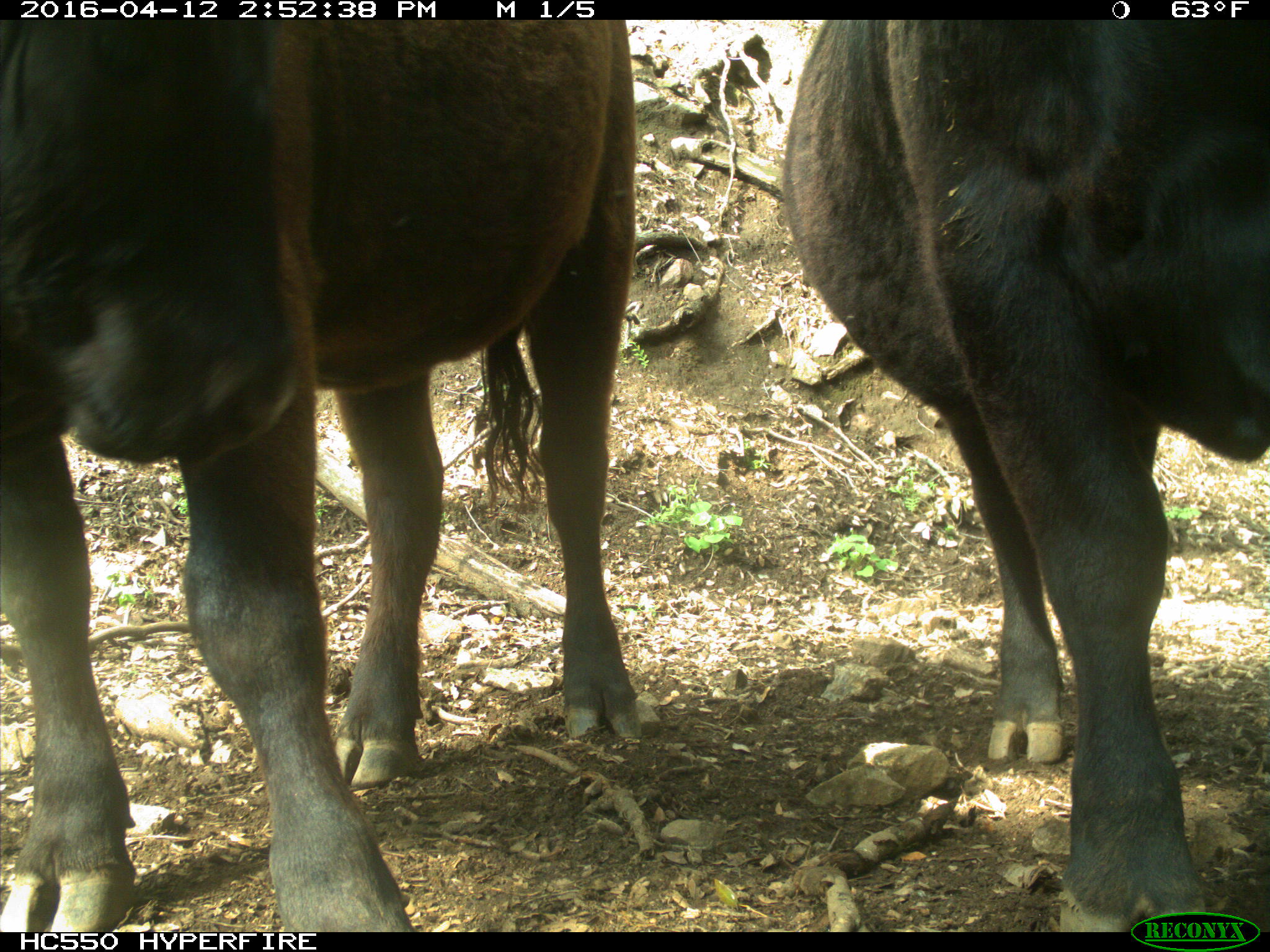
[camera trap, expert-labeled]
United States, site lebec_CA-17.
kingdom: Animalia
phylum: Chordata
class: Mammalia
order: Artiodactyla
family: Bovidae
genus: Bos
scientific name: Bos taurus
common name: domestic cow